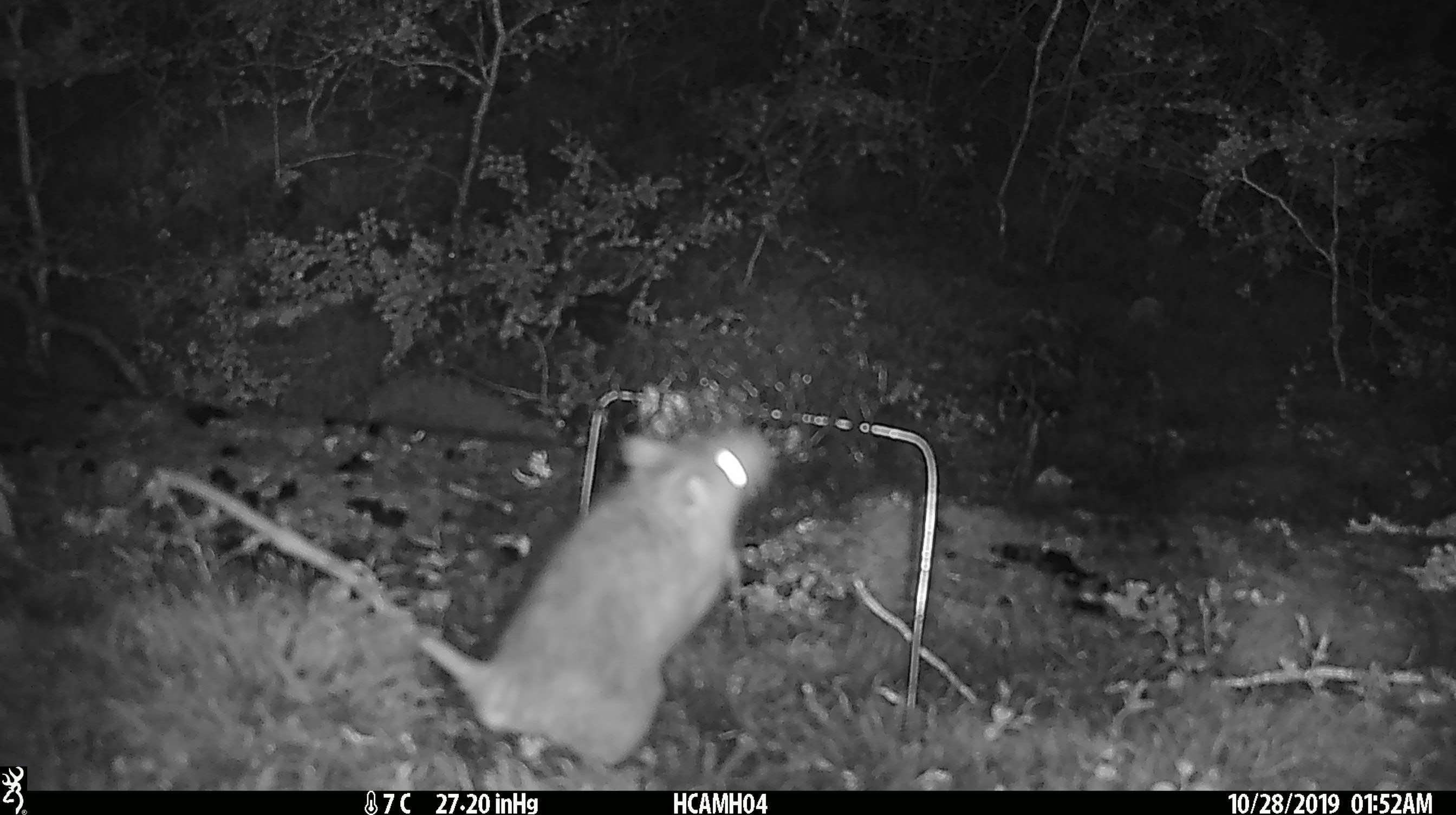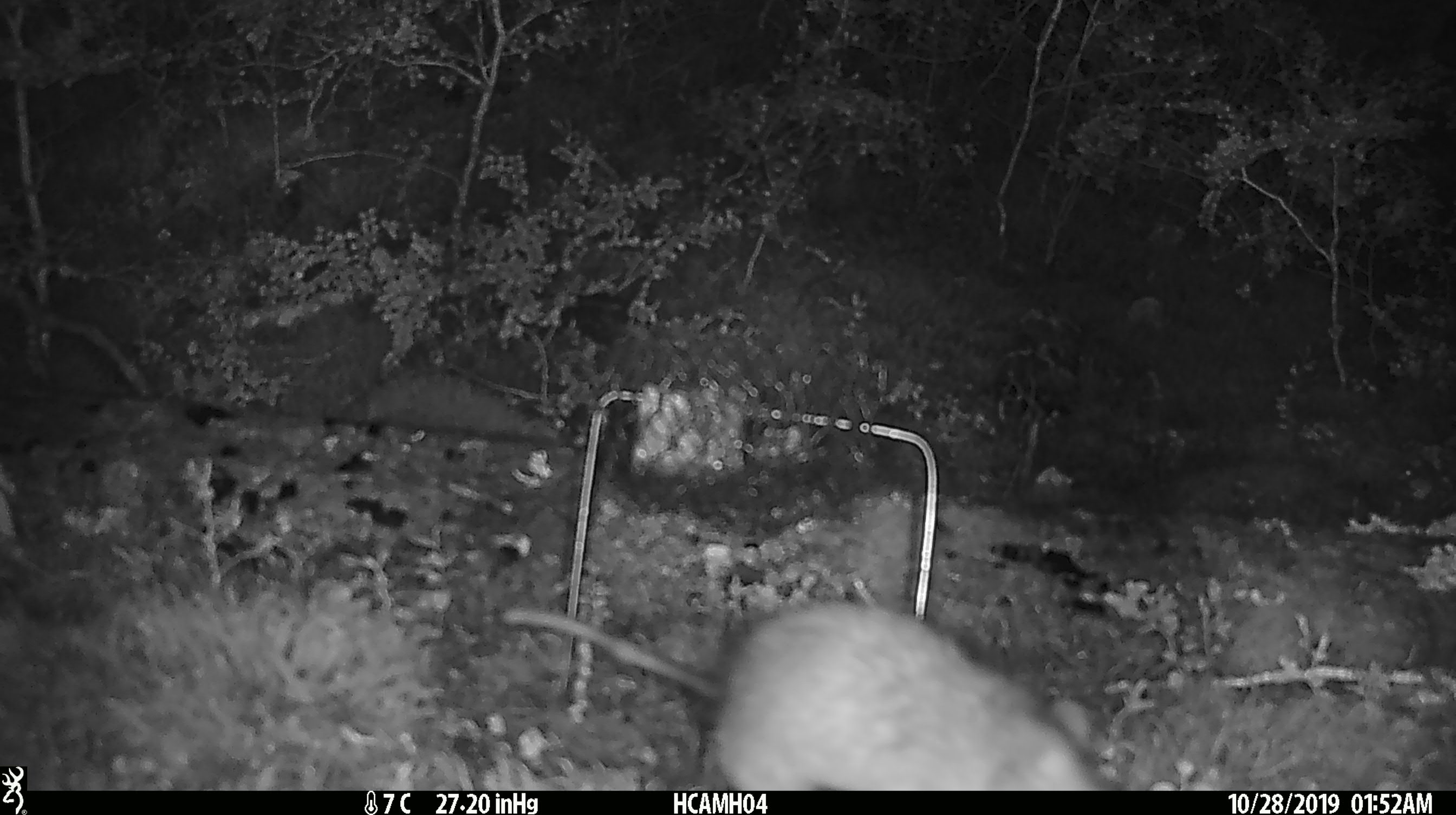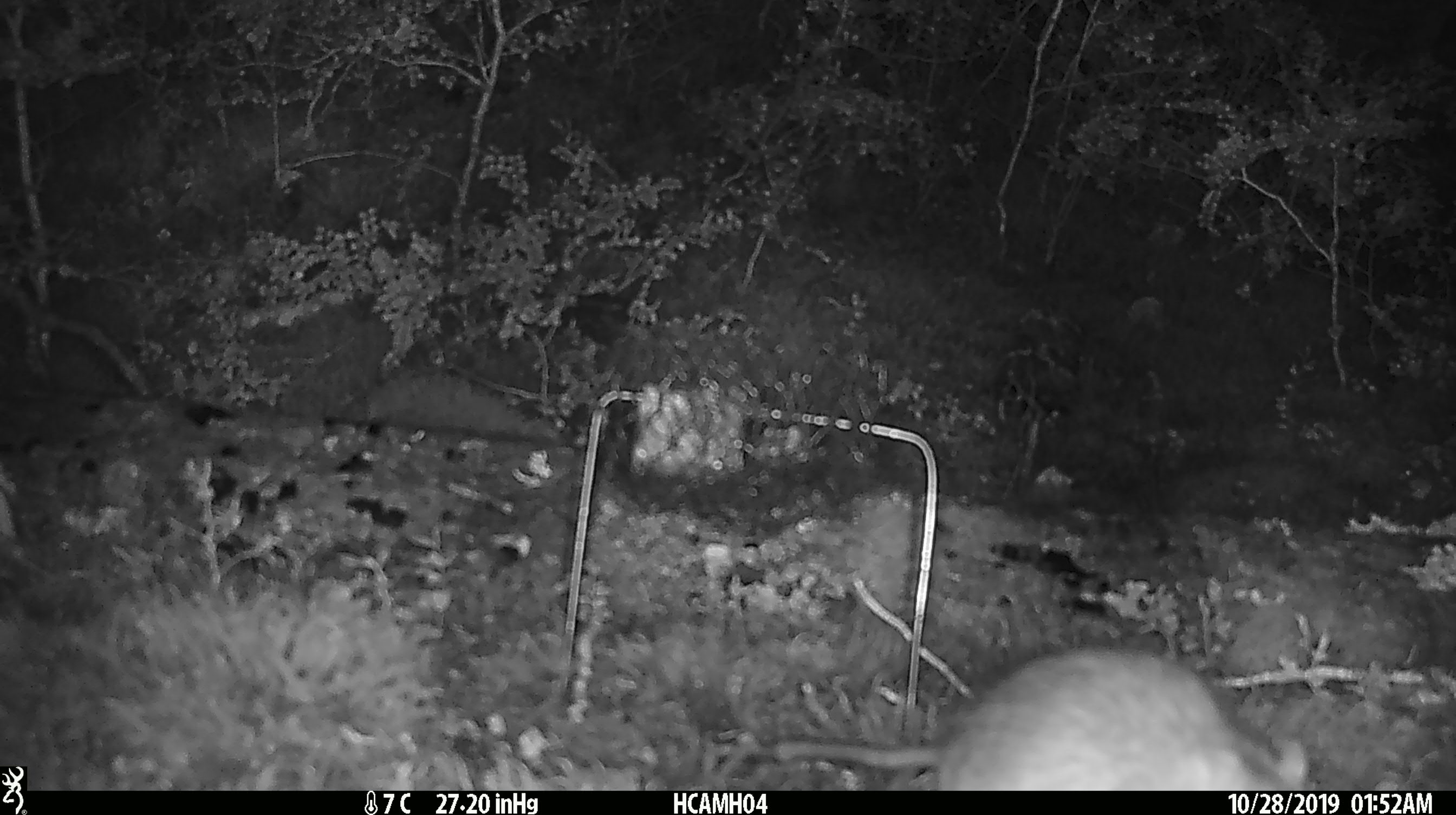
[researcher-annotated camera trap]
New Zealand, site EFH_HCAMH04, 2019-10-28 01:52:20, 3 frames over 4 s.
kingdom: Animalia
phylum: Chordata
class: Mammalia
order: Rodentia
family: Muridae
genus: Rattus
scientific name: Rattus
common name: rat